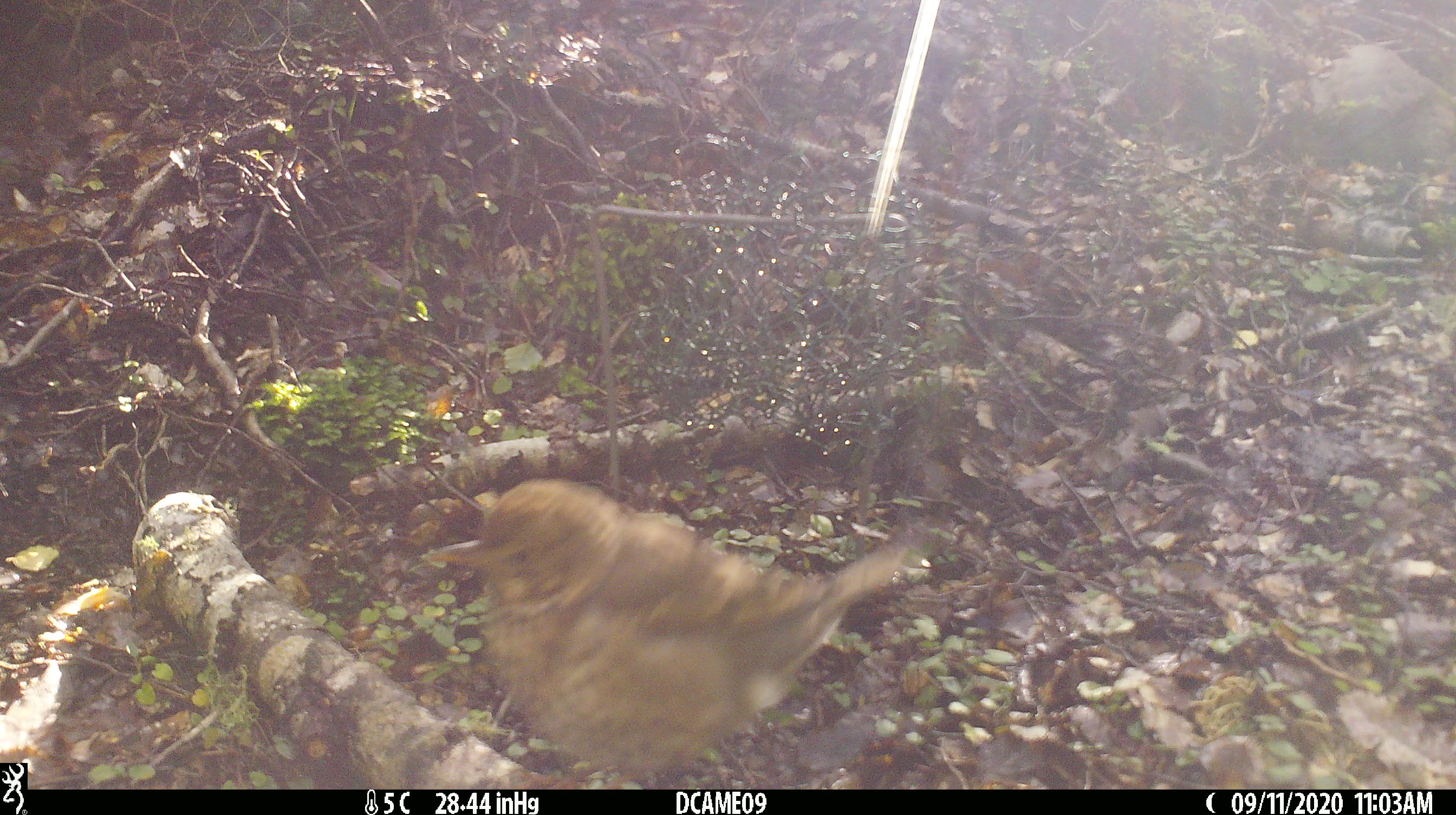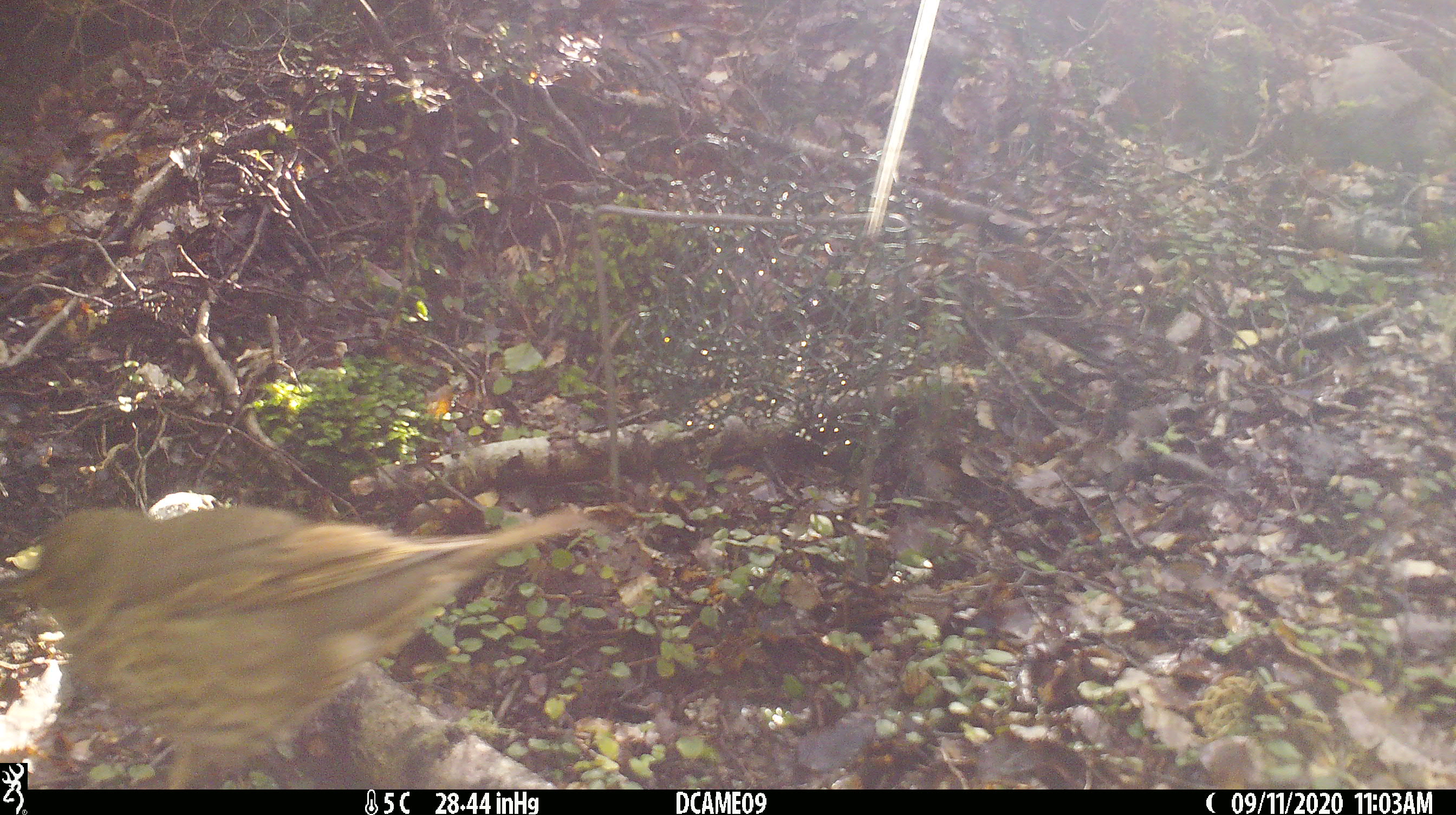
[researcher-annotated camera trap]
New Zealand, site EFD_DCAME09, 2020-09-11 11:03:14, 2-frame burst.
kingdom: Animalia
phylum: Chordata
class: Aves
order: Passeriformes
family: Turdidae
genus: Turdus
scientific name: Turdus philomelos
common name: song thrush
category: thrush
Thrush (song thrush) (Turdus philomelos).